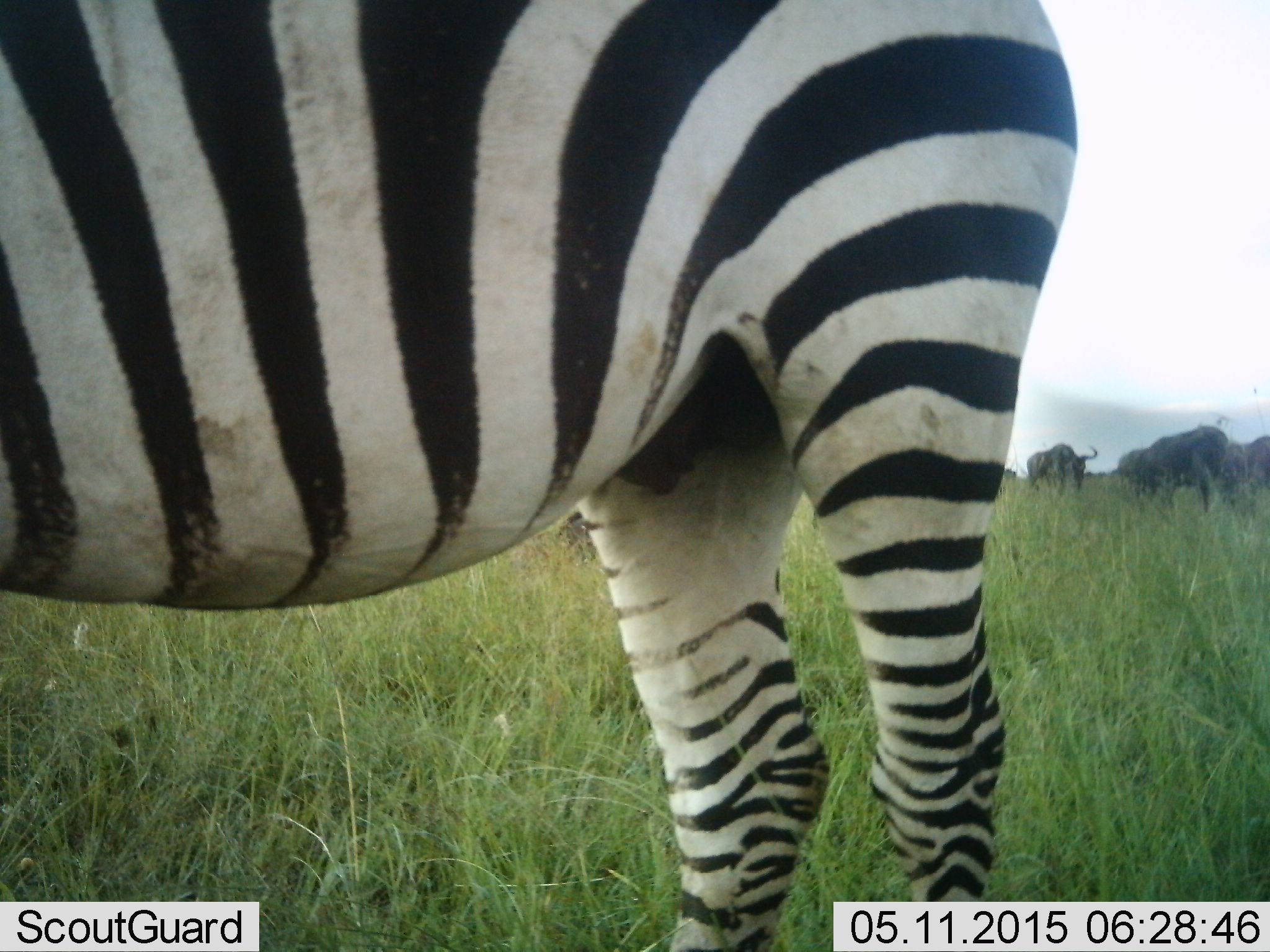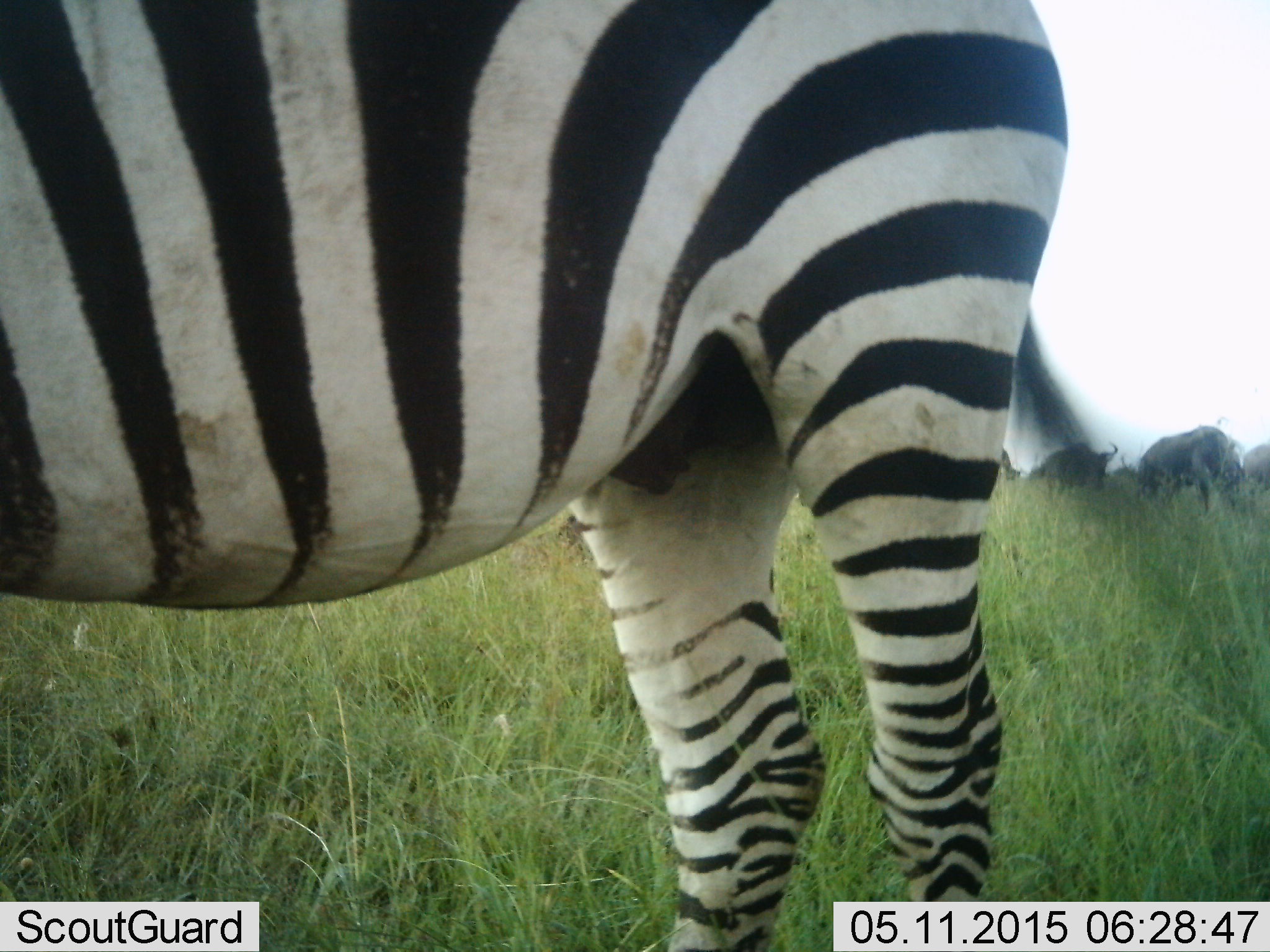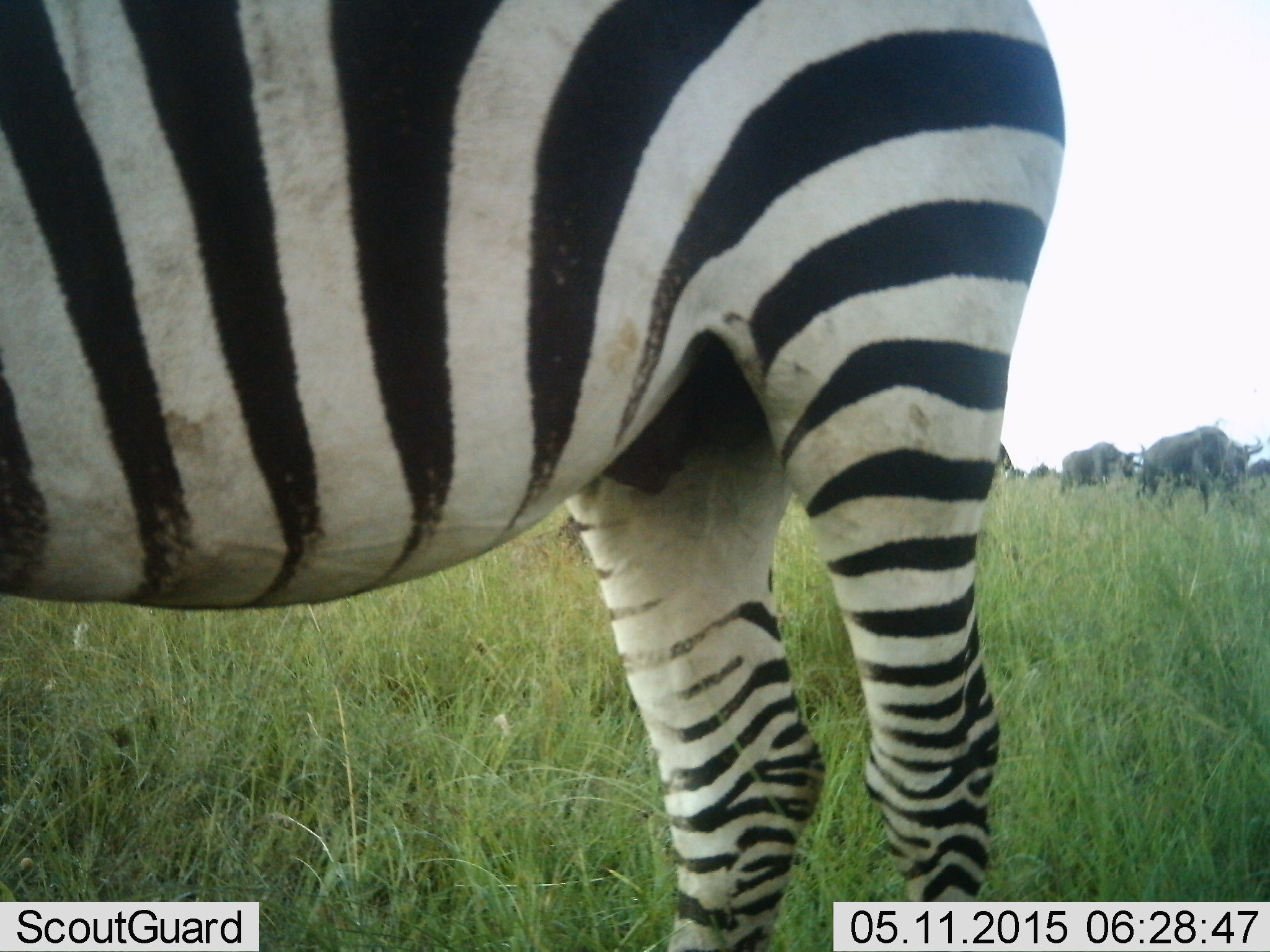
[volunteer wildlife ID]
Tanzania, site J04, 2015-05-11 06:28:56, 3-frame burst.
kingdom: Animalia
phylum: Chordata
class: Mammalia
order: Artiodactyla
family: Bovidae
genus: Connochaetes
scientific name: Connochaetes taurinus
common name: blue wildebeest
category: wildebeest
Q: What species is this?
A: Wildebeest (blue wildebeest) (Connochaetes taurinus).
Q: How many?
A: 4.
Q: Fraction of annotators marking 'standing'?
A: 60%.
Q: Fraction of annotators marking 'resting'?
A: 0%.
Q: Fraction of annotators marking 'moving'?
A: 60%.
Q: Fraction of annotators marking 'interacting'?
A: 0%.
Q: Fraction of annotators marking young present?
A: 0%.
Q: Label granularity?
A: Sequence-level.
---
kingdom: Animalia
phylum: Chordata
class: Mammalia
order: Perissodactyla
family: Equidae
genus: Equus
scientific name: Equus quagga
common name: plains zebra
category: zebra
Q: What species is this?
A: Zebra (plains zebra) (Equus quagga).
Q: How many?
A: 1.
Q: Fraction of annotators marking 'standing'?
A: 100%.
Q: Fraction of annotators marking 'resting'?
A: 6%.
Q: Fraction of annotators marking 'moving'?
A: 0%.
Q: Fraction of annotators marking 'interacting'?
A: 0%.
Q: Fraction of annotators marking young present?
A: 0%.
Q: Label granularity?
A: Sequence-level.